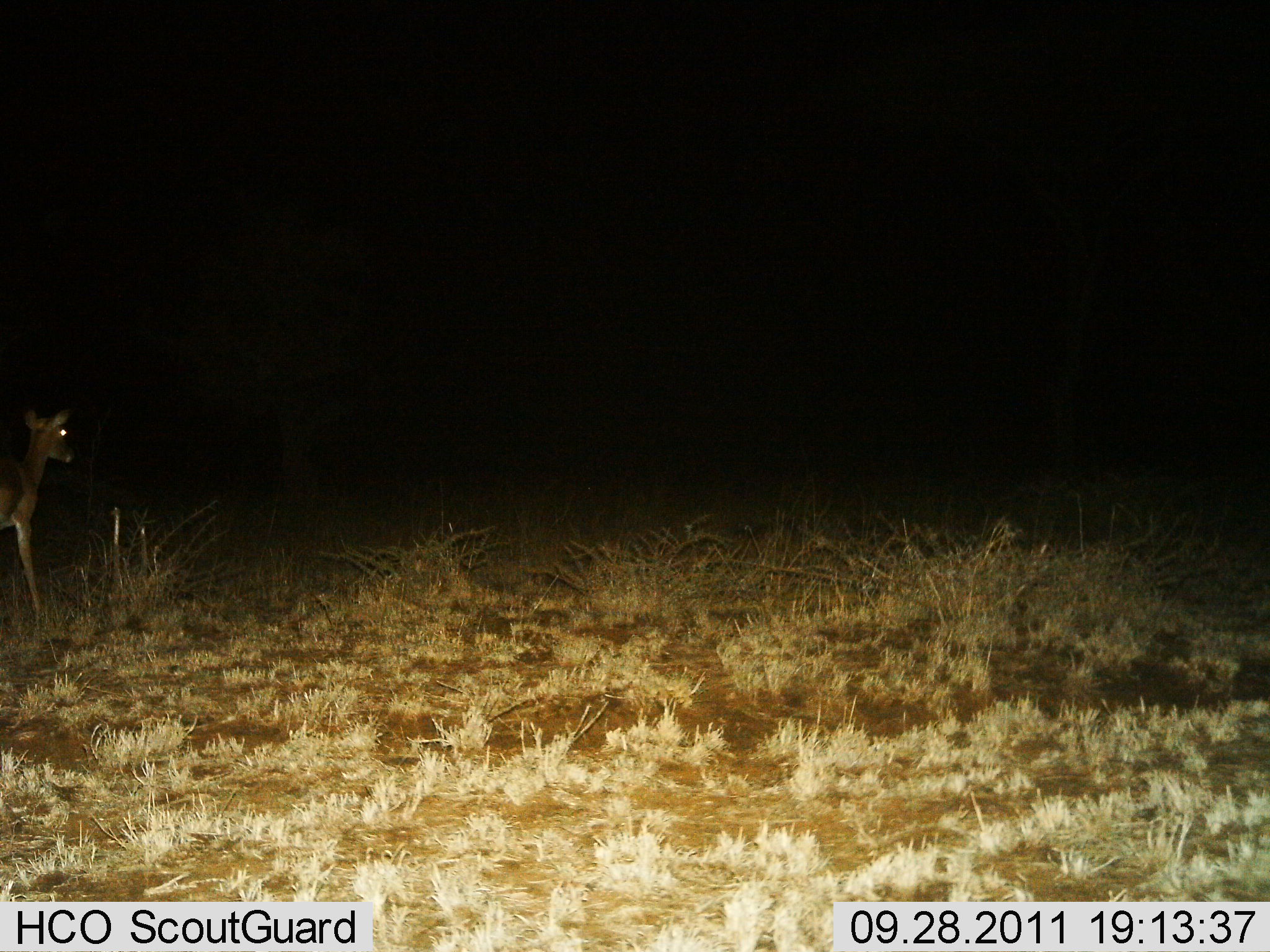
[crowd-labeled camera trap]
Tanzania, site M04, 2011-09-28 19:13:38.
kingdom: Animalia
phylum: Chordata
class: Mammalia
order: Artiodactyla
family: Bovidae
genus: Madoqua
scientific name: Madoqua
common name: dikdik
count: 1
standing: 90%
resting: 0%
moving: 10%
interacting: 0%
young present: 0%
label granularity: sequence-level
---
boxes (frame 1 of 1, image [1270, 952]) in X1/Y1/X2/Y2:
animal: 0/402/81/647